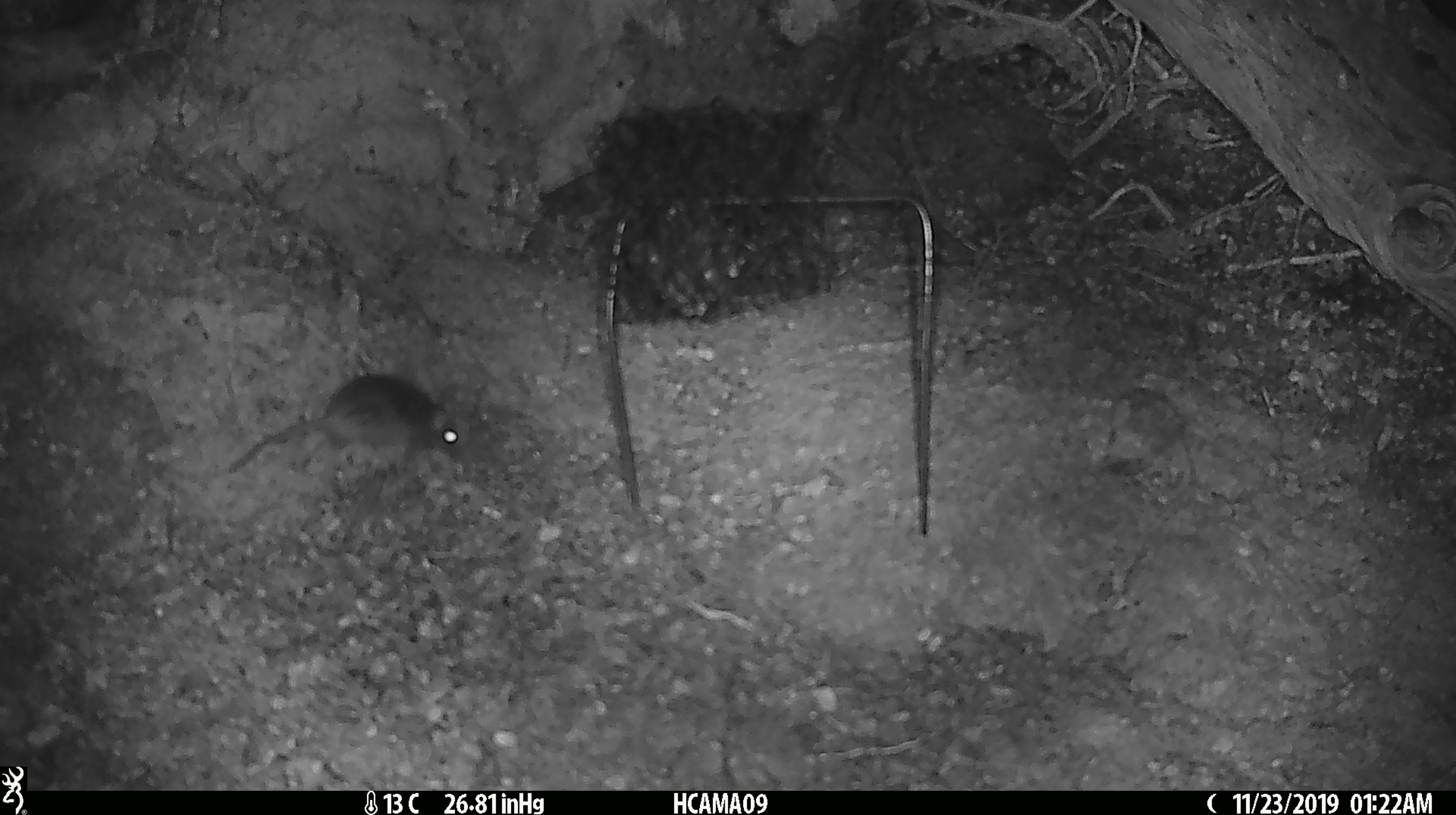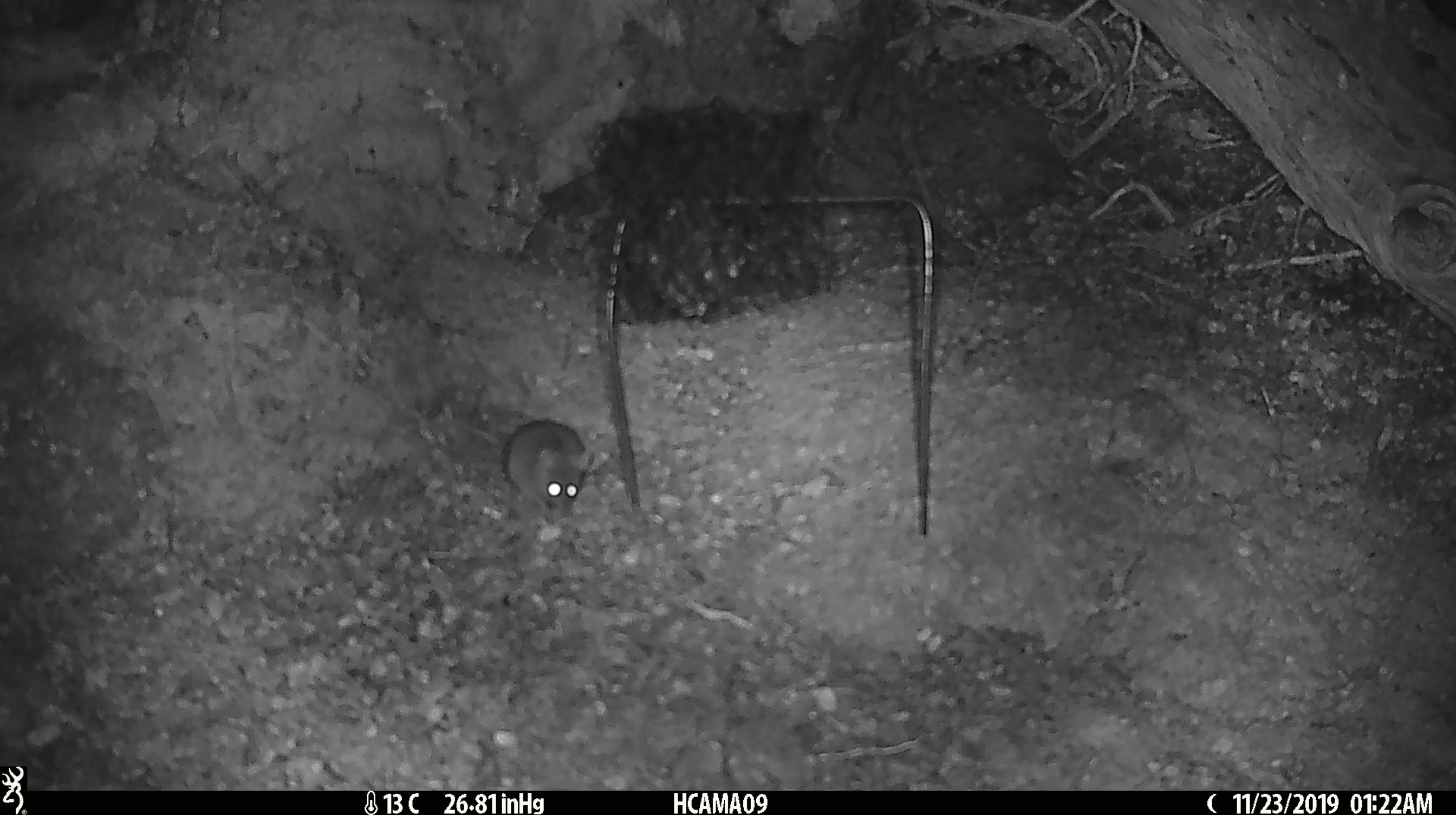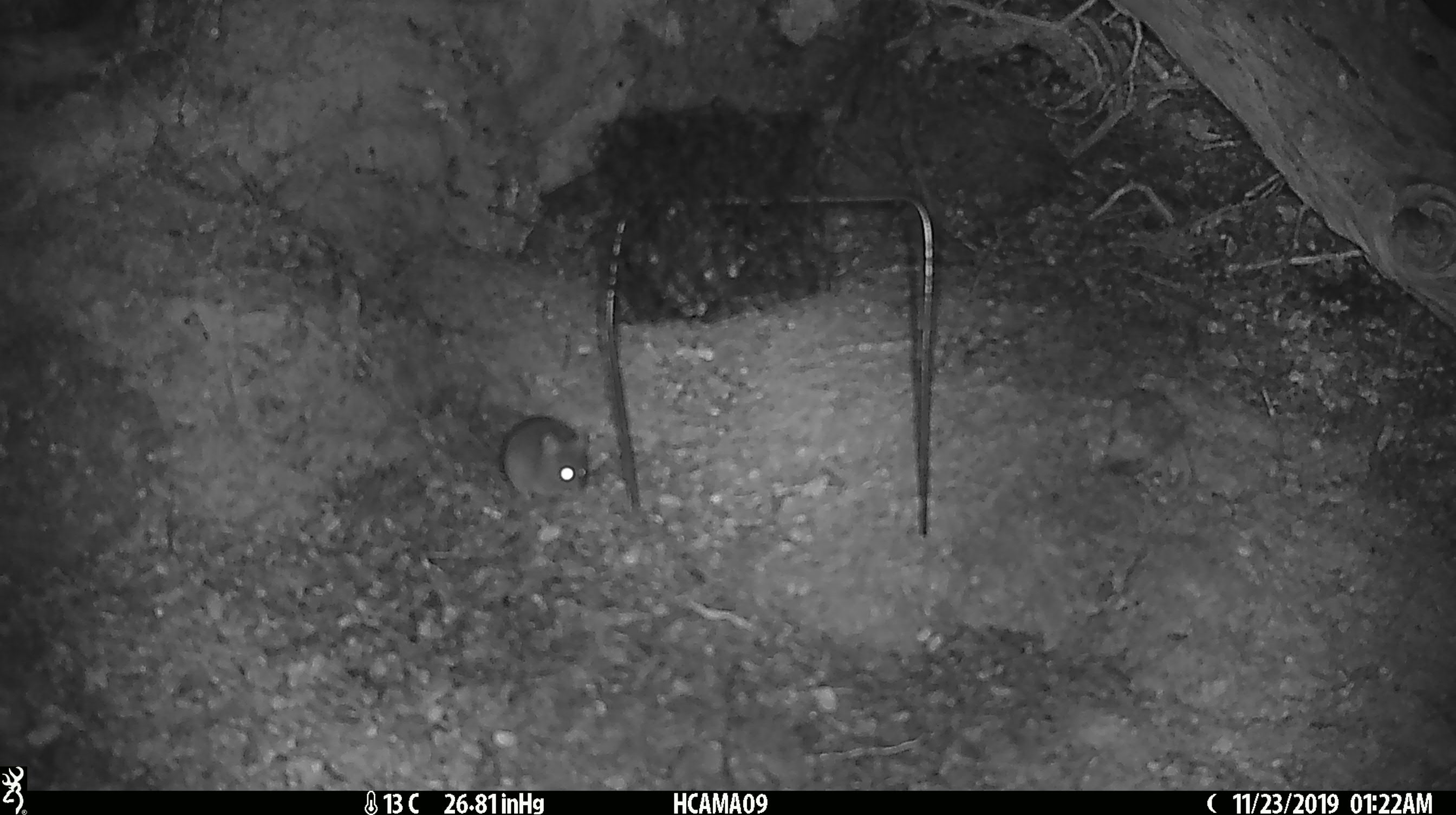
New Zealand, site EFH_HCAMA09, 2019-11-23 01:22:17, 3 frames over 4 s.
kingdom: Animalia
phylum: Chordata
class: Mammalia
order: Rodentia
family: Muridae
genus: Mus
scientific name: Mus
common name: mouse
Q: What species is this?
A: Mouse (Mus).